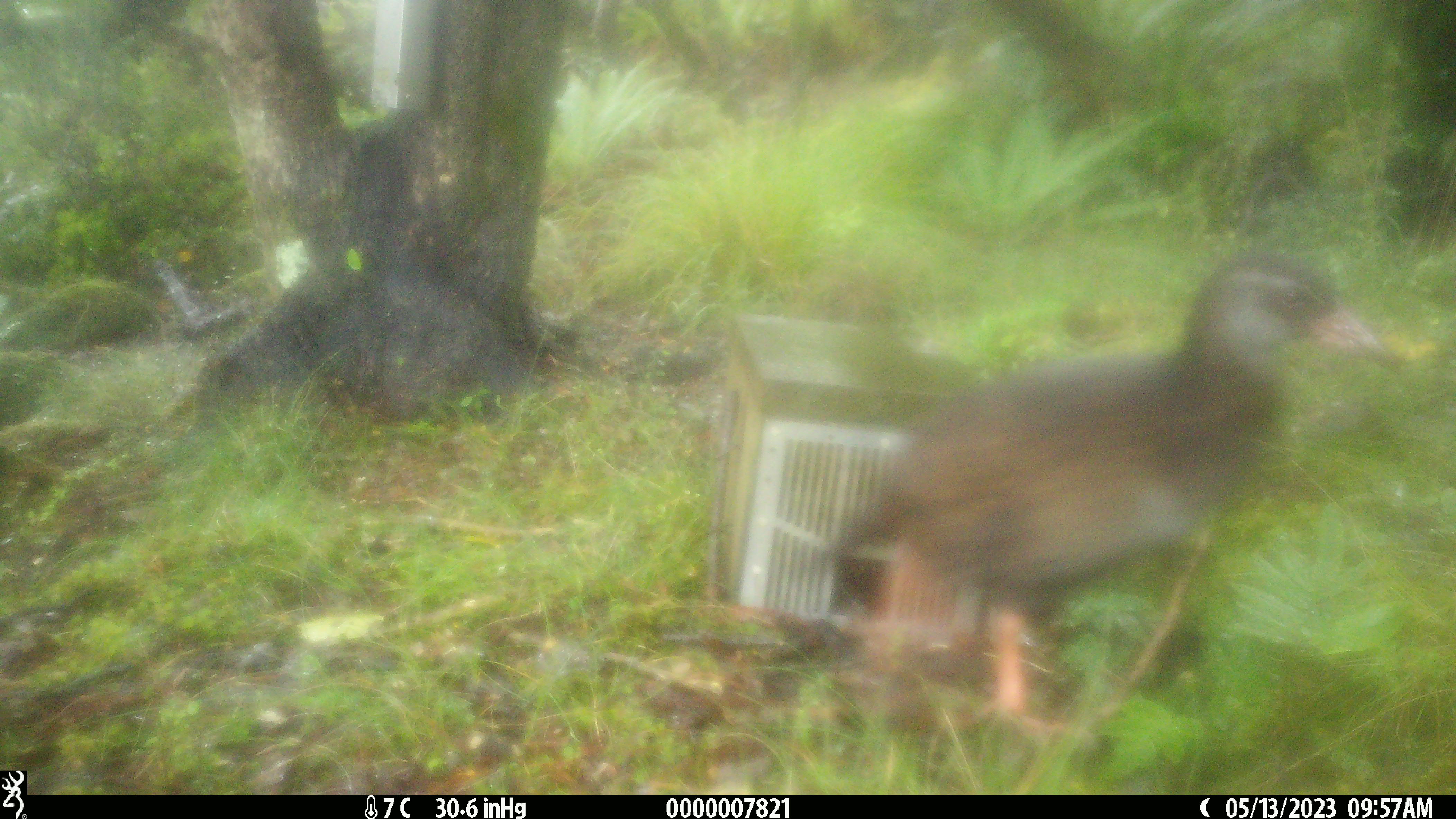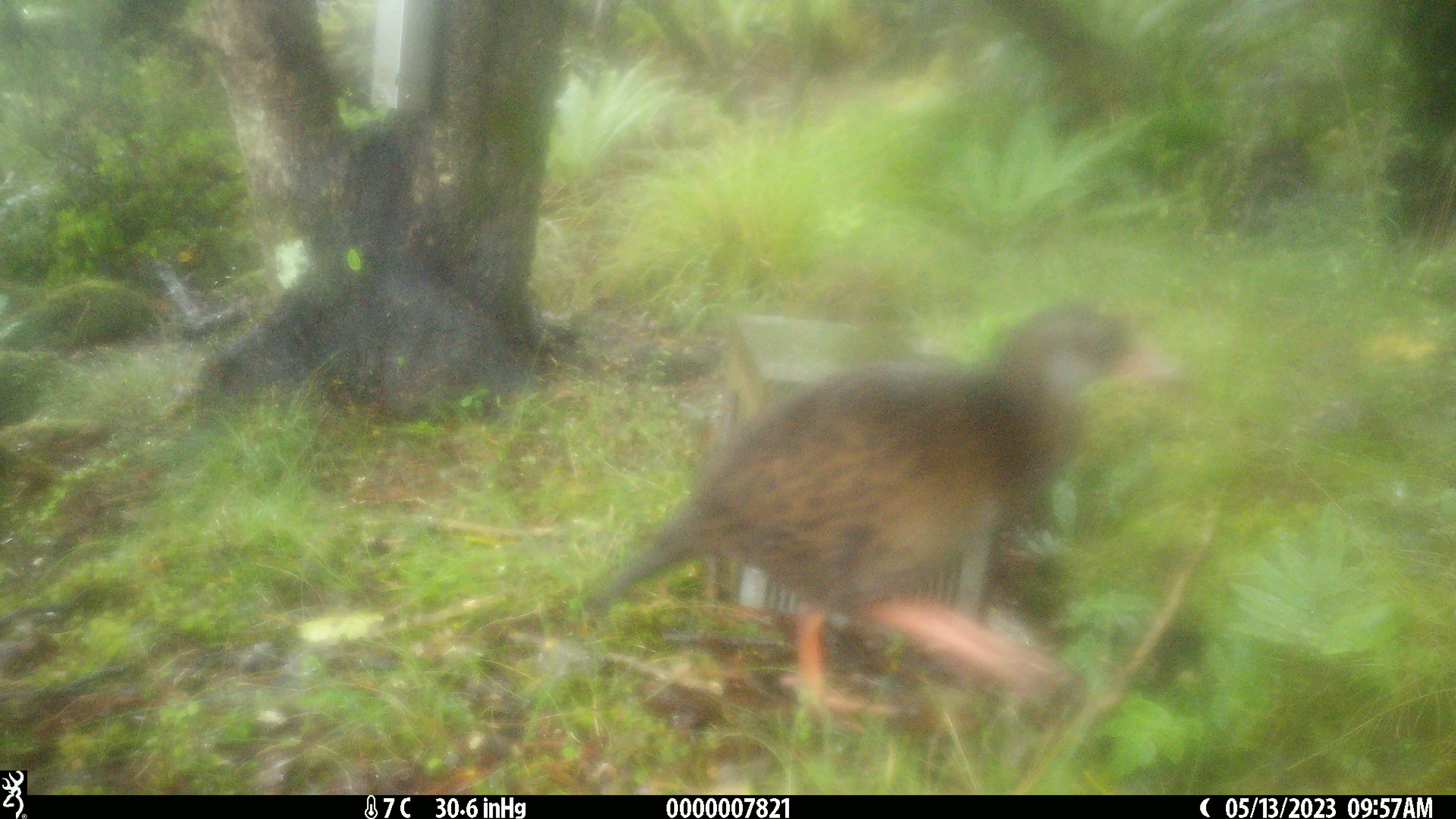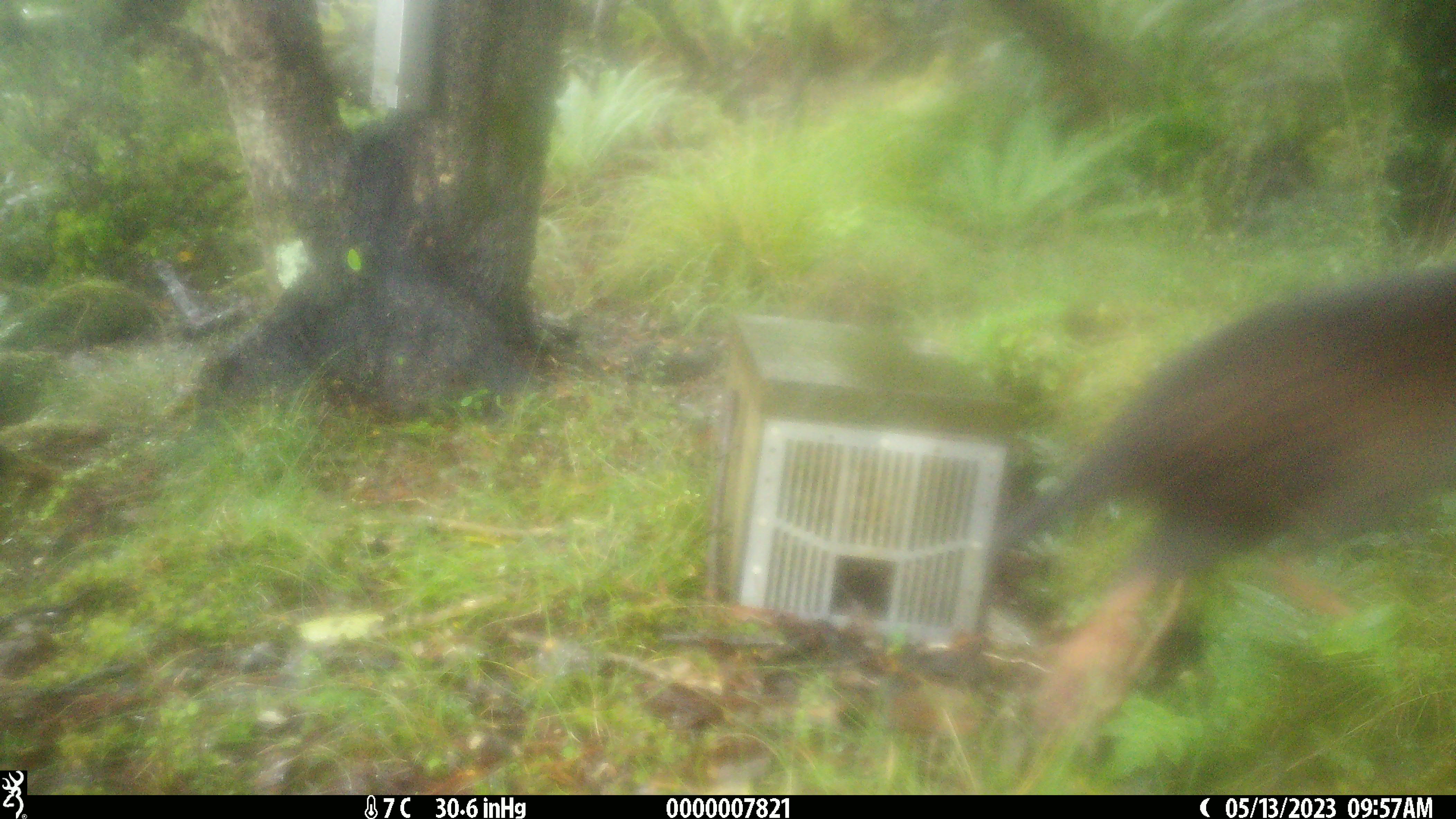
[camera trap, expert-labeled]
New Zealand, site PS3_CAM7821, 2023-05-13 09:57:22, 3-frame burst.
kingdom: Animalia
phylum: Chordata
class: Aves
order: Gruiformes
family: Rallidae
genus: Gallirallus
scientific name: Gallirallus australis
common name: weka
Weka (Gallirallus australis).